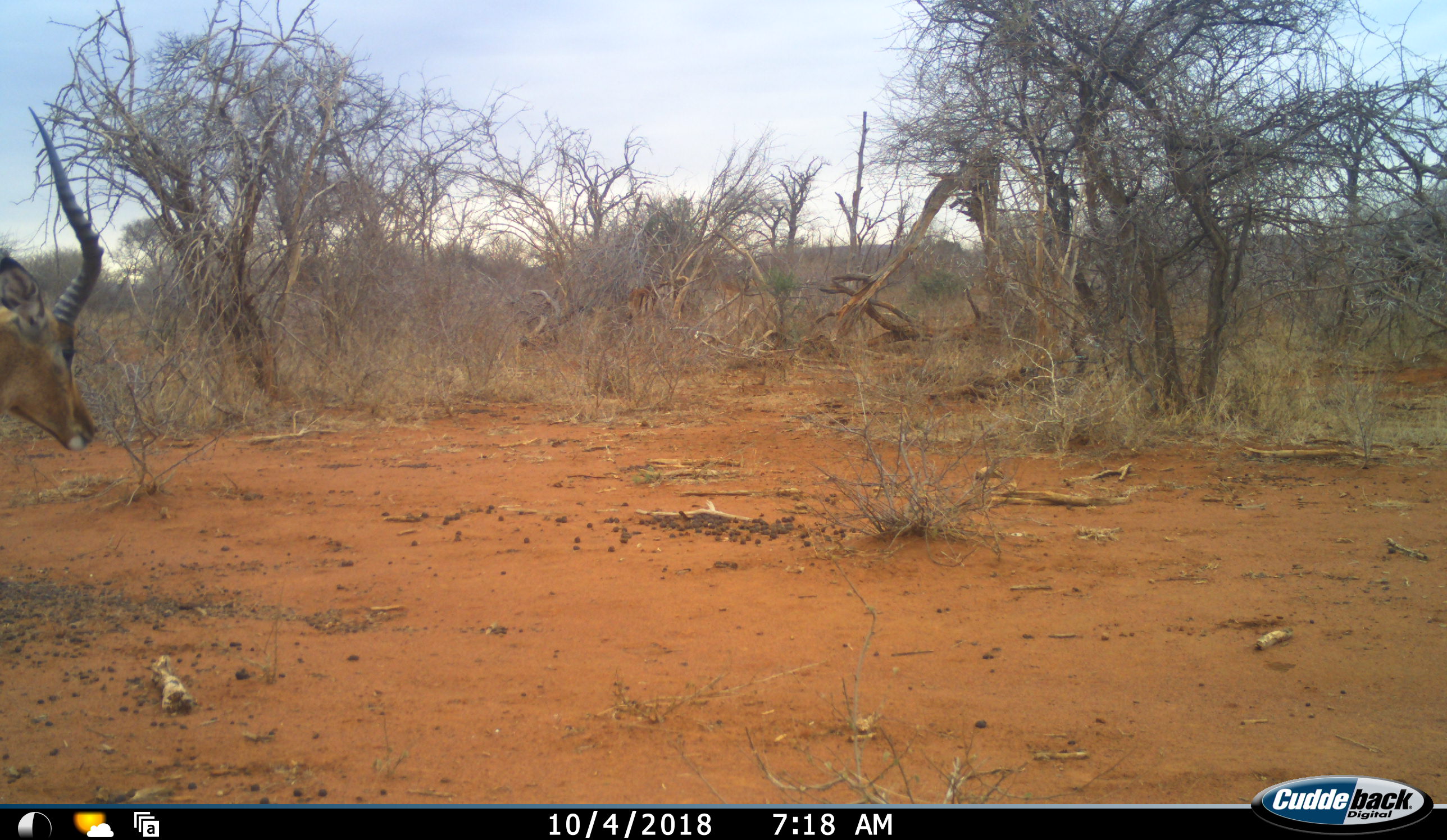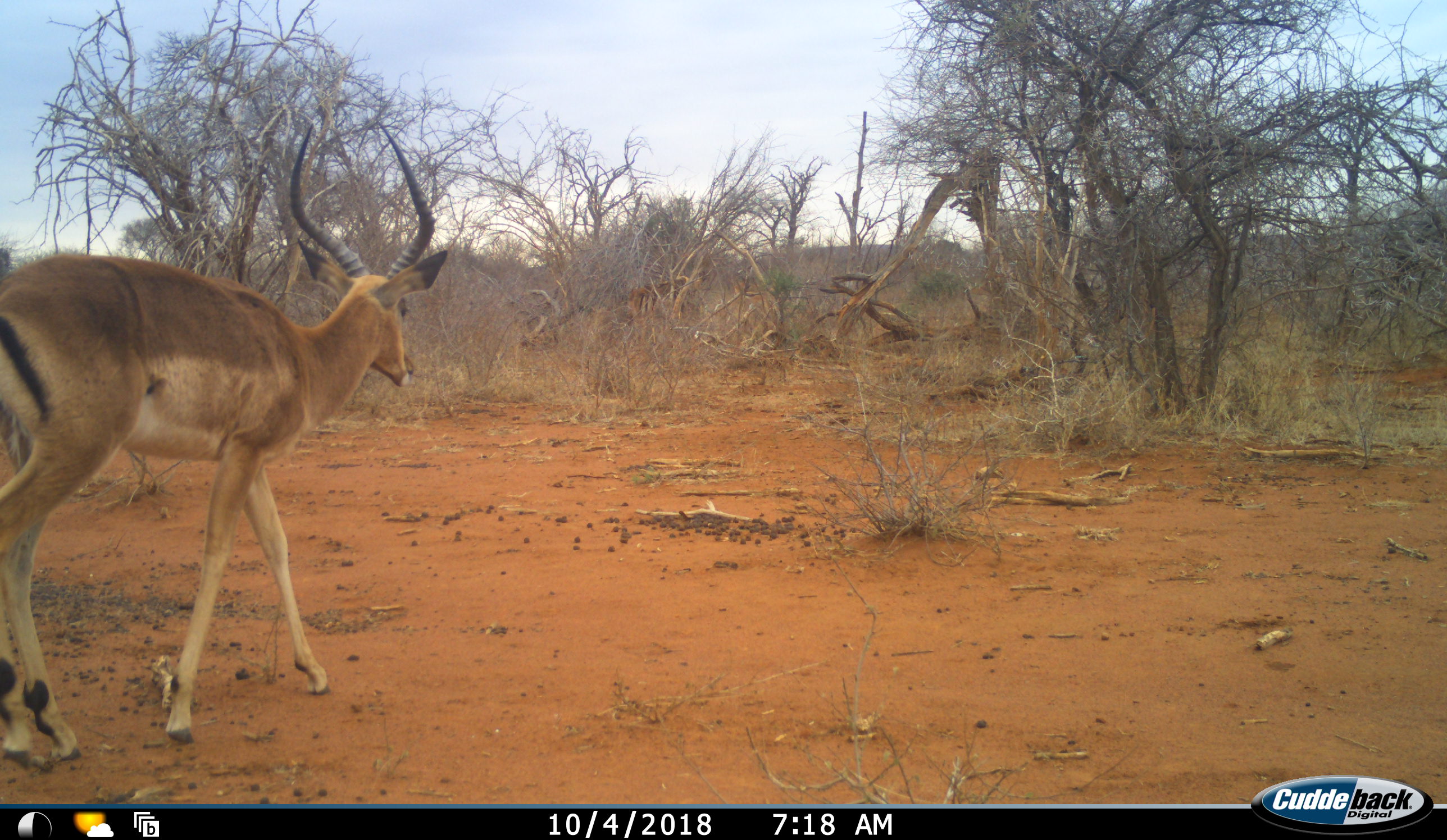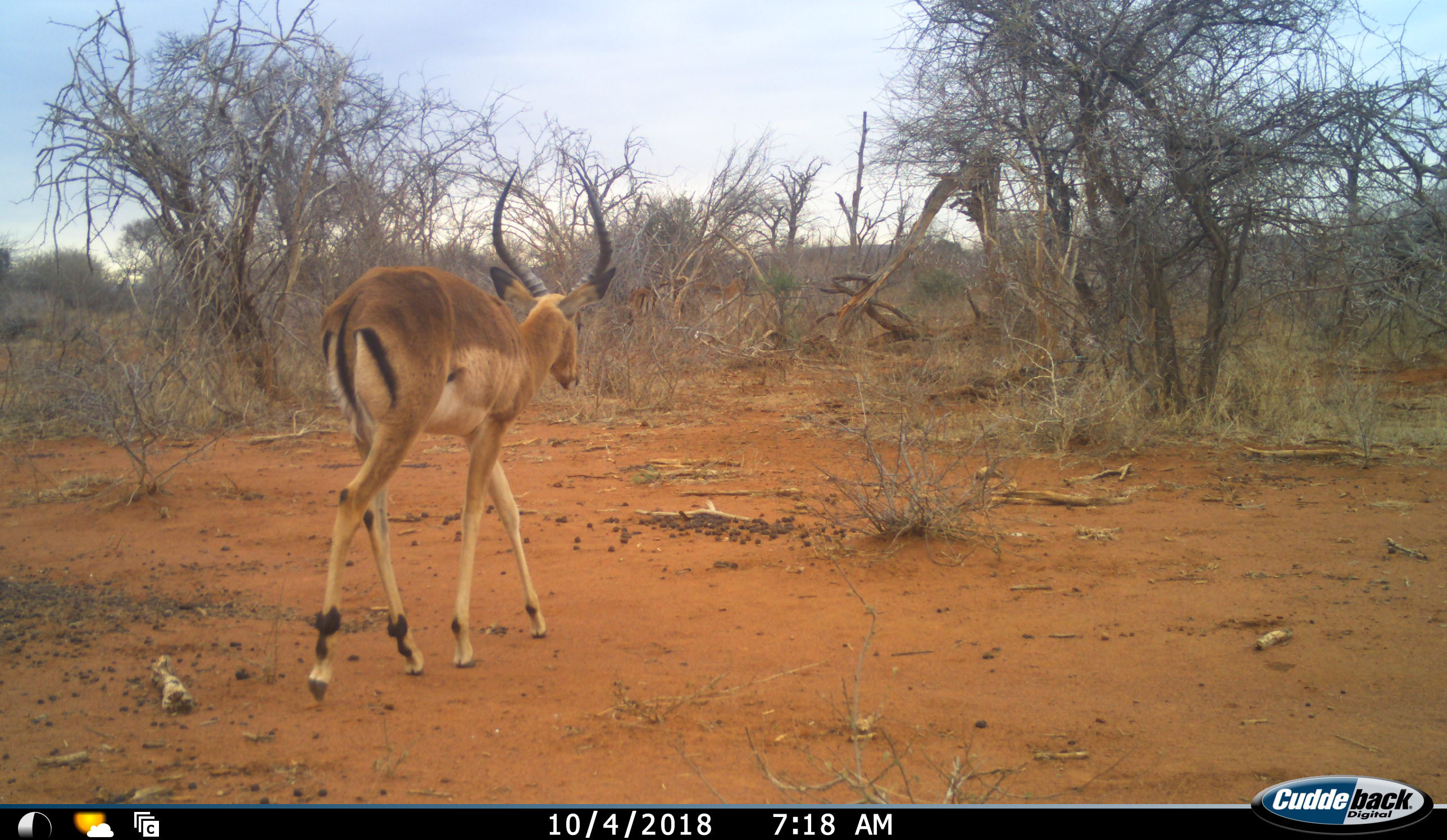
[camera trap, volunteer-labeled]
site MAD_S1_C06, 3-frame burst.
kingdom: Animalia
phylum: Chordata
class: Mammalia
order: Artiodactyla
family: Bovidae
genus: Aepyceros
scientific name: Aepyceros melampus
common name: impala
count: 1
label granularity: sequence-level